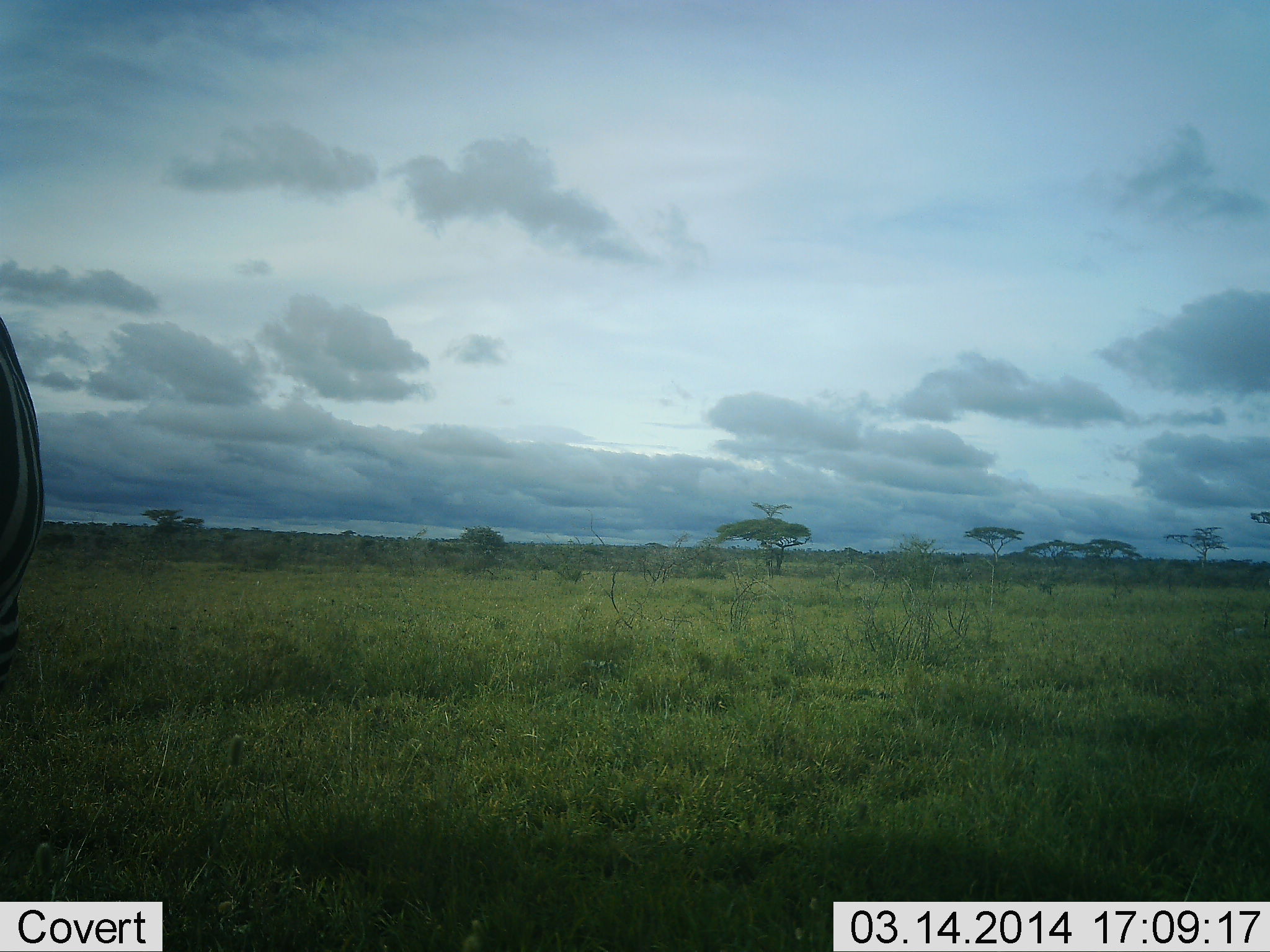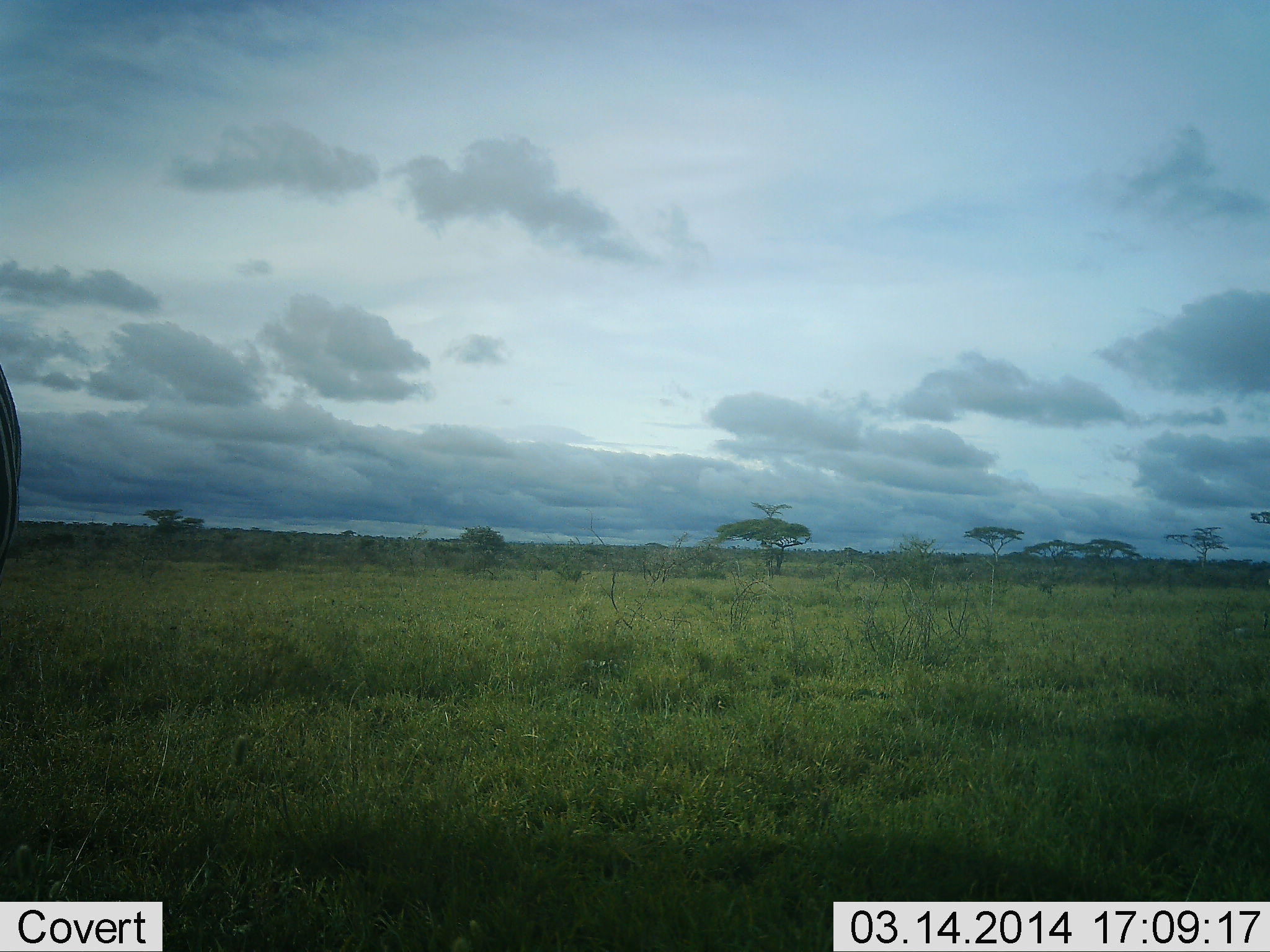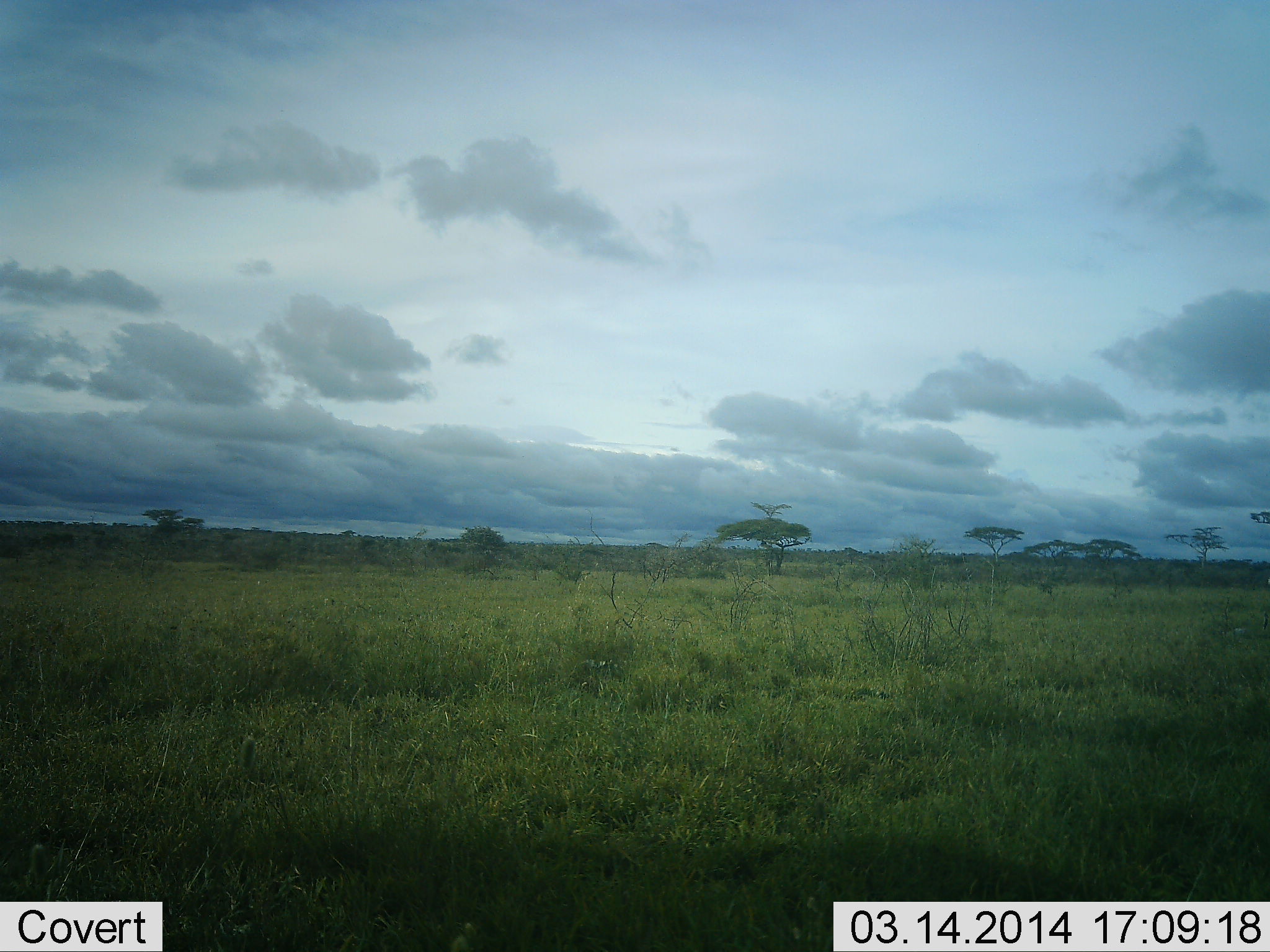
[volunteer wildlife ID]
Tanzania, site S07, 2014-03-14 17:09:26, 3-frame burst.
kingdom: Animalia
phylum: Chordata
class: Mammalia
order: Perissodactyla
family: Equidae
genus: Equus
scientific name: Equus quagga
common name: plains zebra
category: zebra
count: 1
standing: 64%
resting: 5%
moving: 32%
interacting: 0%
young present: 0%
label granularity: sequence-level